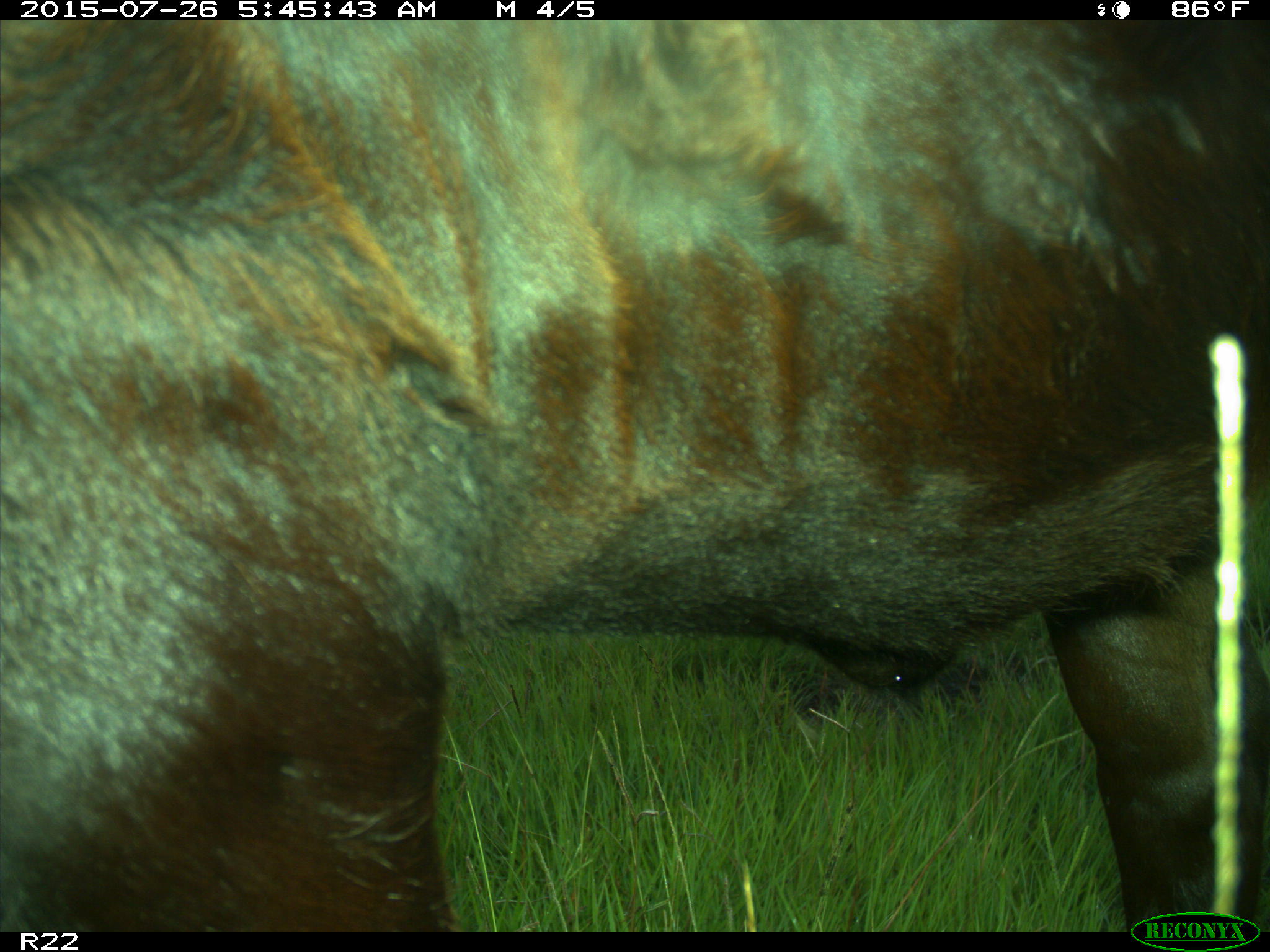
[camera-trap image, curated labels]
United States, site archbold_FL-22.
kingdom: Animalia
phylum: Chordata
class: Mammalia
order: Artiodactyla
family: Bovidae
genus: Bos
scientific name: Bos taurus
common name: domestic cow